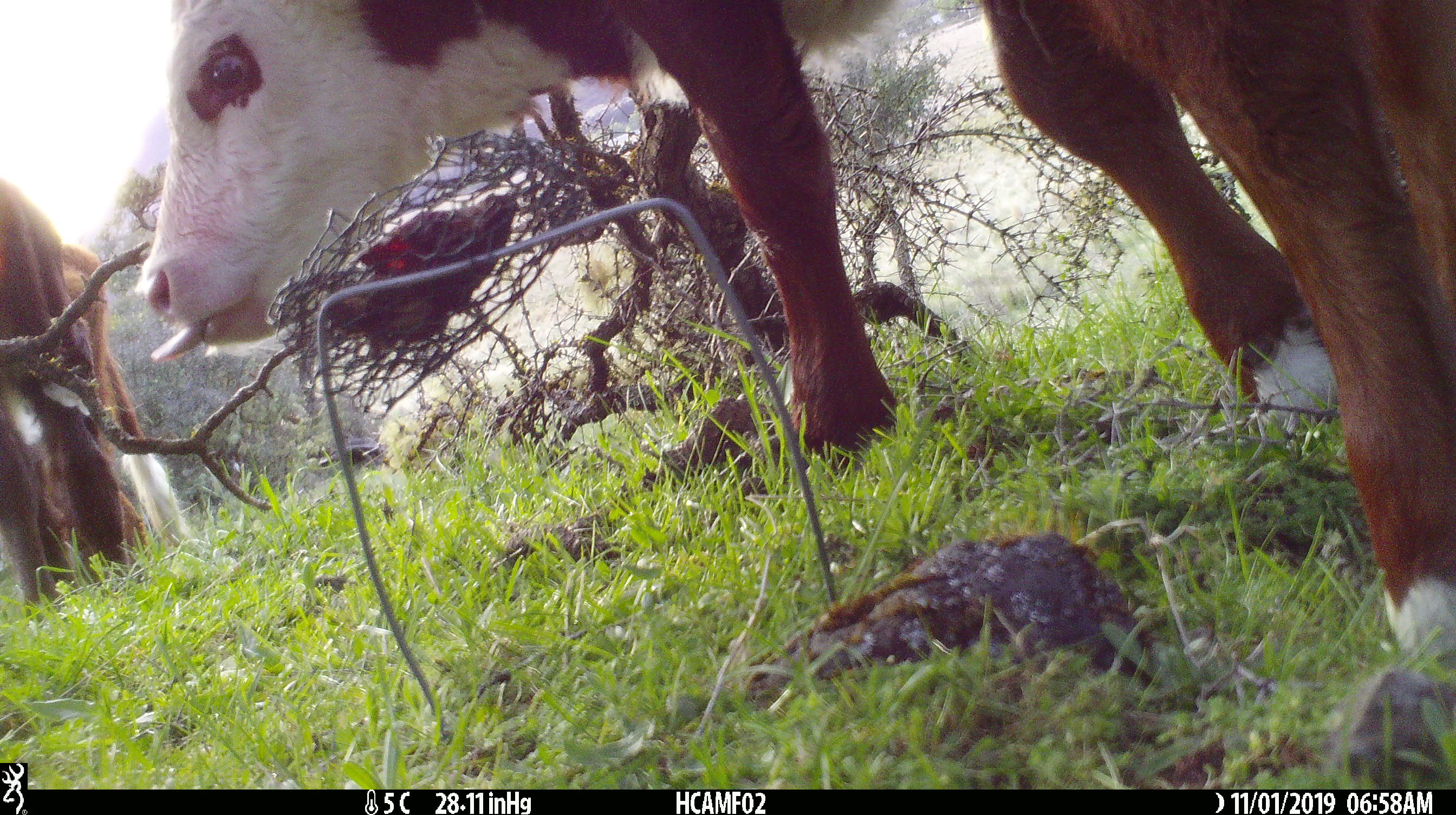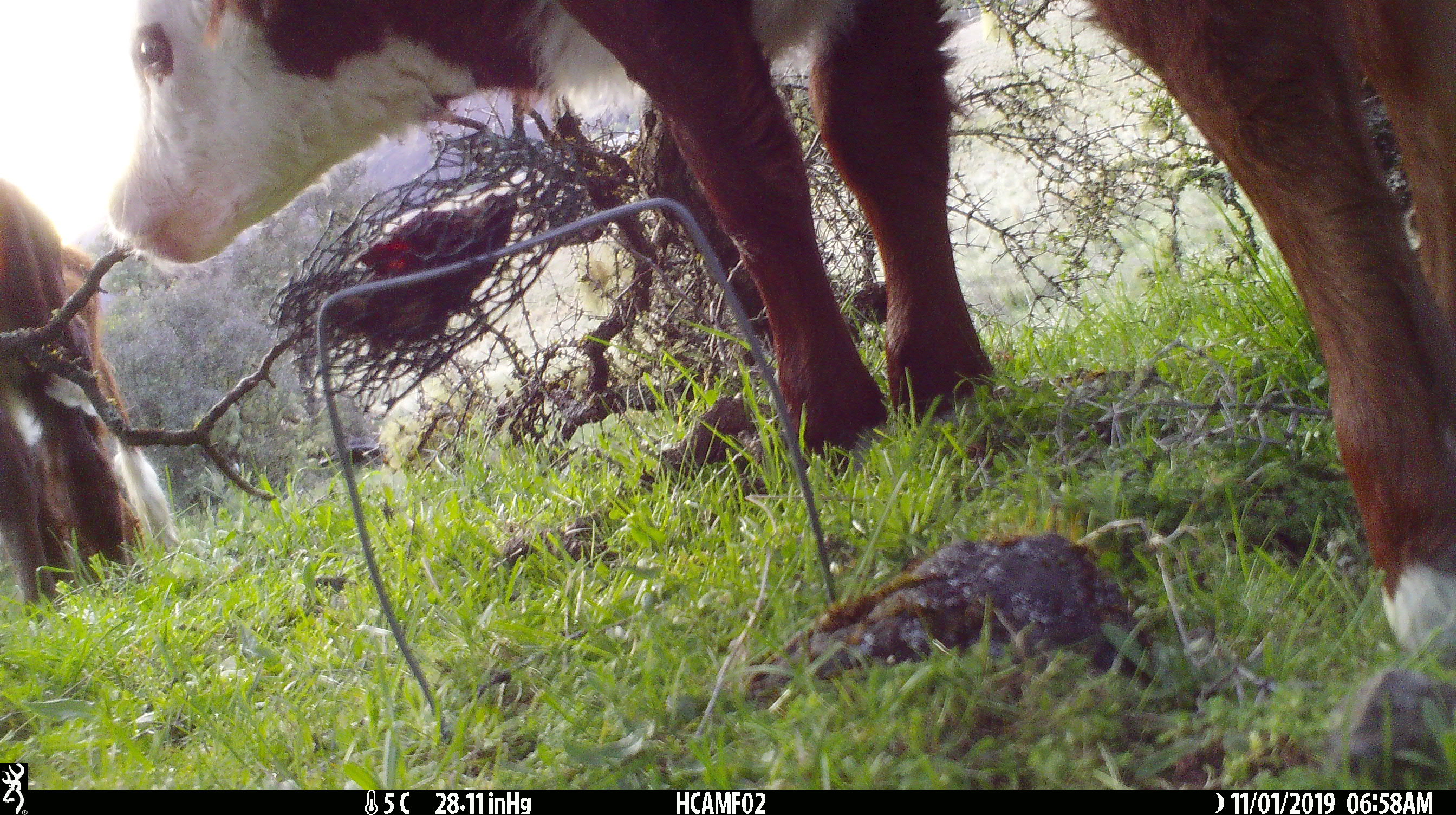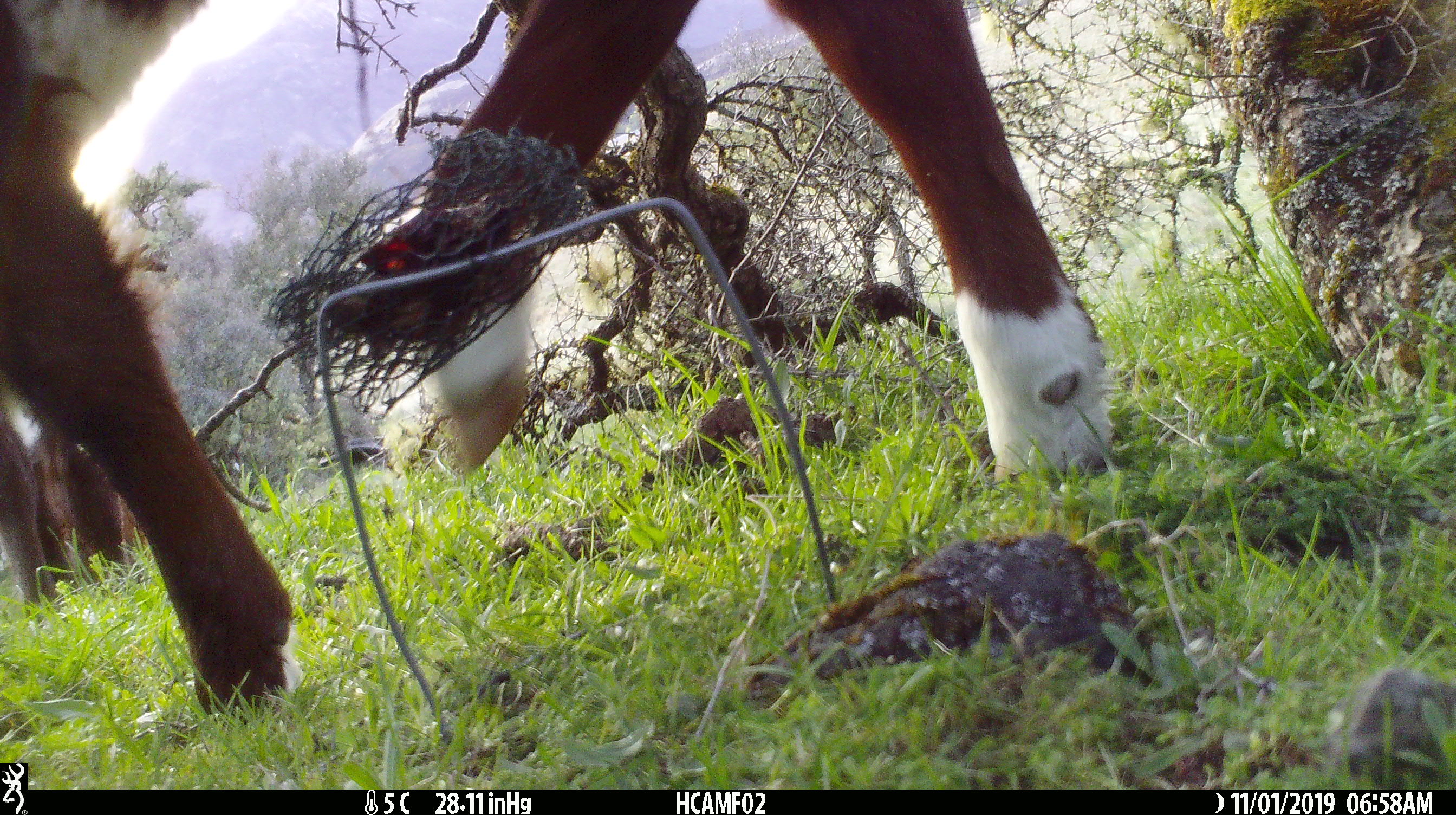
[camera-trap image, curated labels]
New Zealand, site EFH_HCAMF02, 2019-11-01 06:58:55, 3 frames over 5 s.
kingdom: Animalia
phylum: Chordata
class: Mammalia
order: Artiodactyla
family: Bovidae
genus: Bos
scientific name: Bos taurus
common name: domestic cow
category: cow